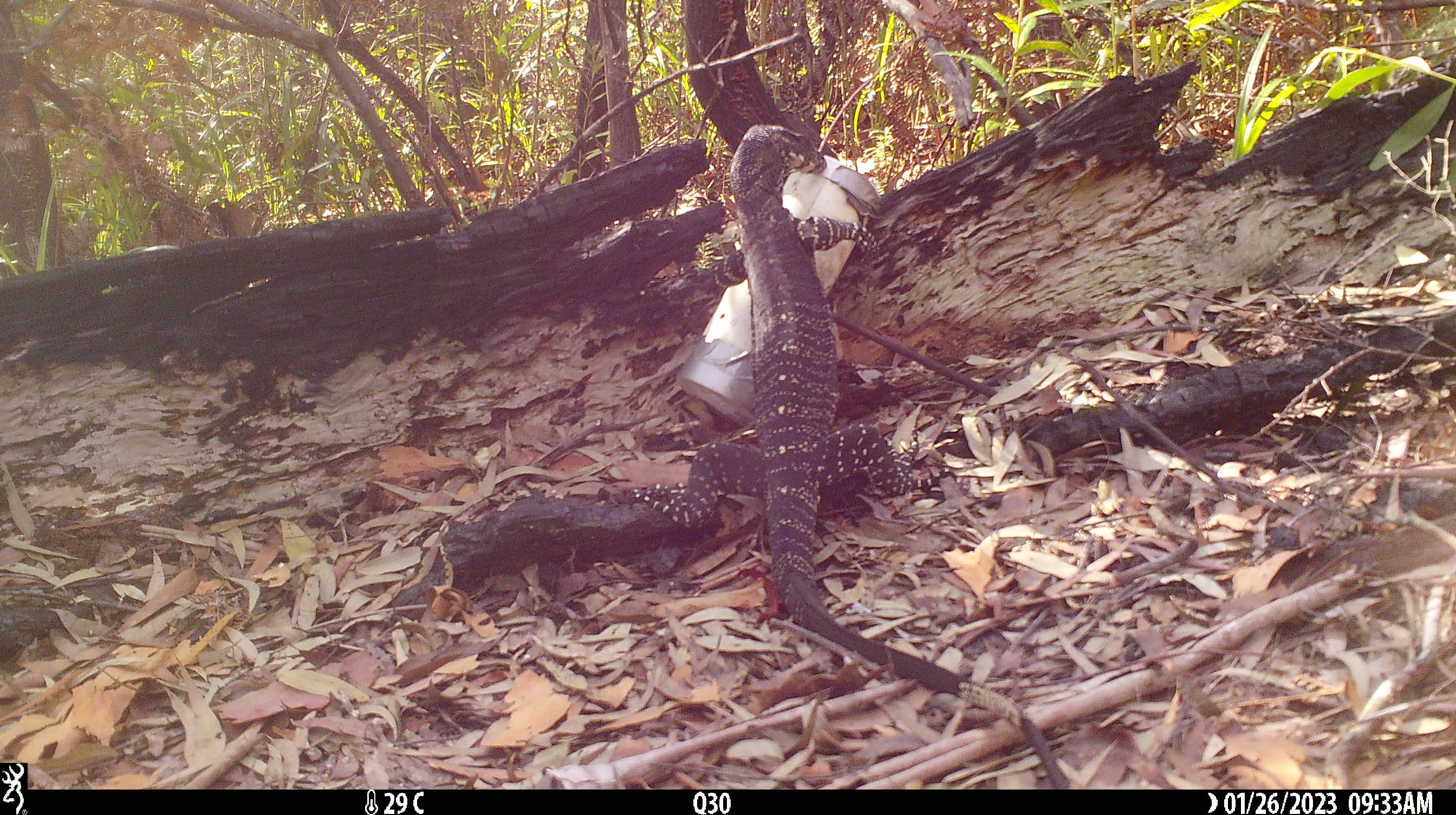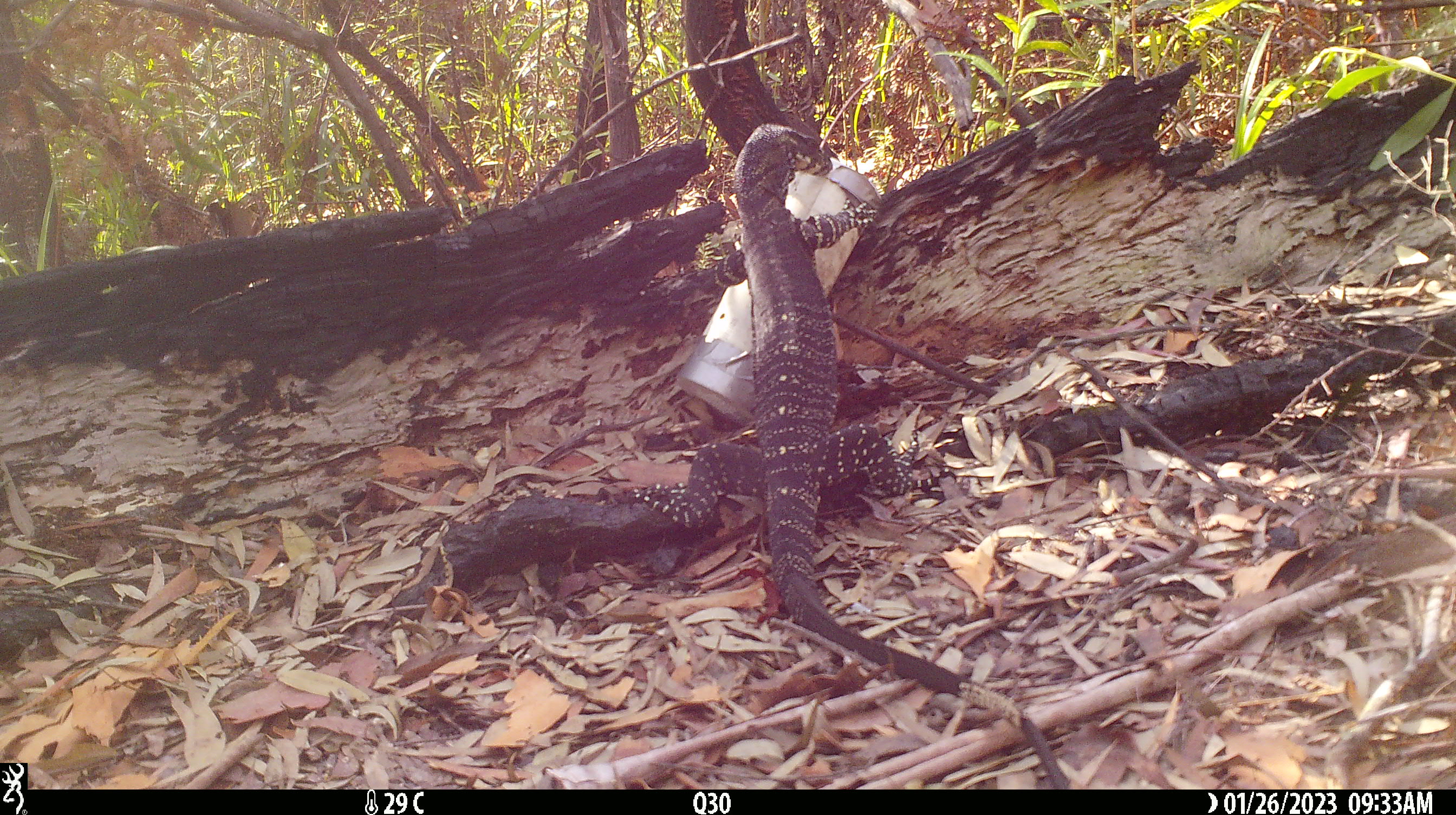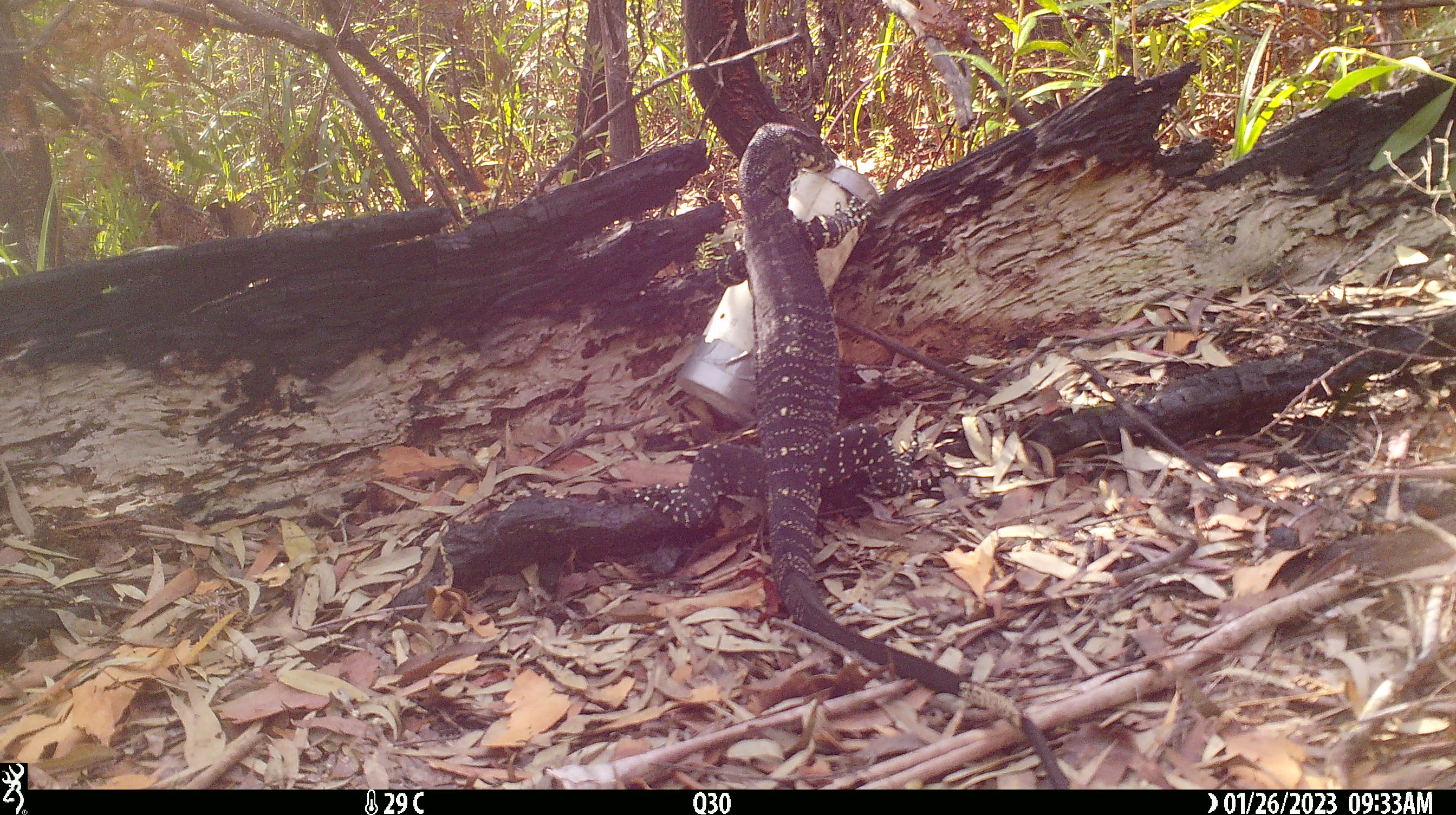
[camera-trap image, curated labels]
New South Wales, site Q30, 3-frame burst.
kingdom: Animalia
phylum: Chordata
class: Reptilia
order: Squamata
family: Varanidae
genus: Varanus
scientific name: Varanus varius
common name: lace monitor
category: goanna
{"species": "goanna (lace monitor) (Varanus varius)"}